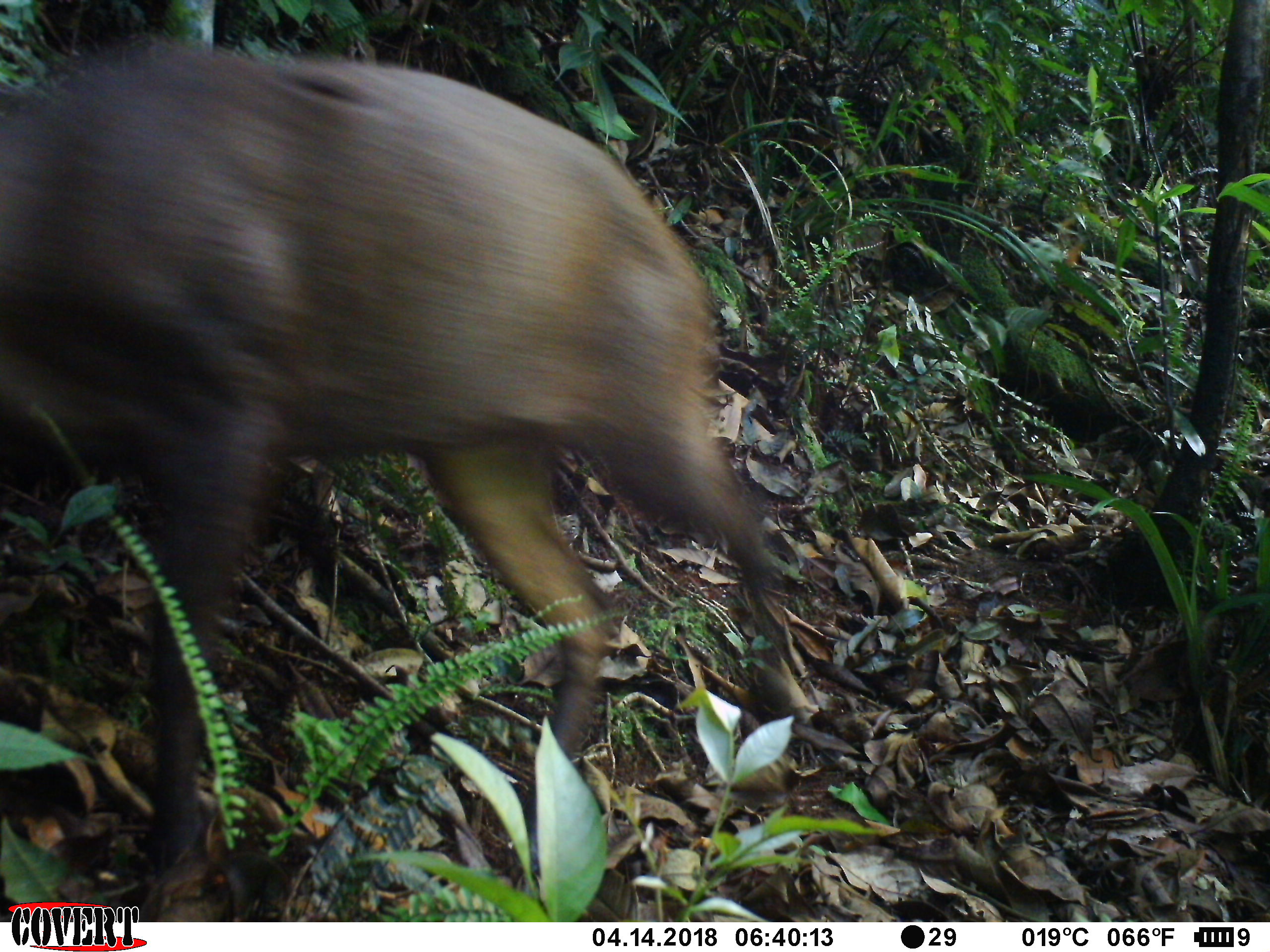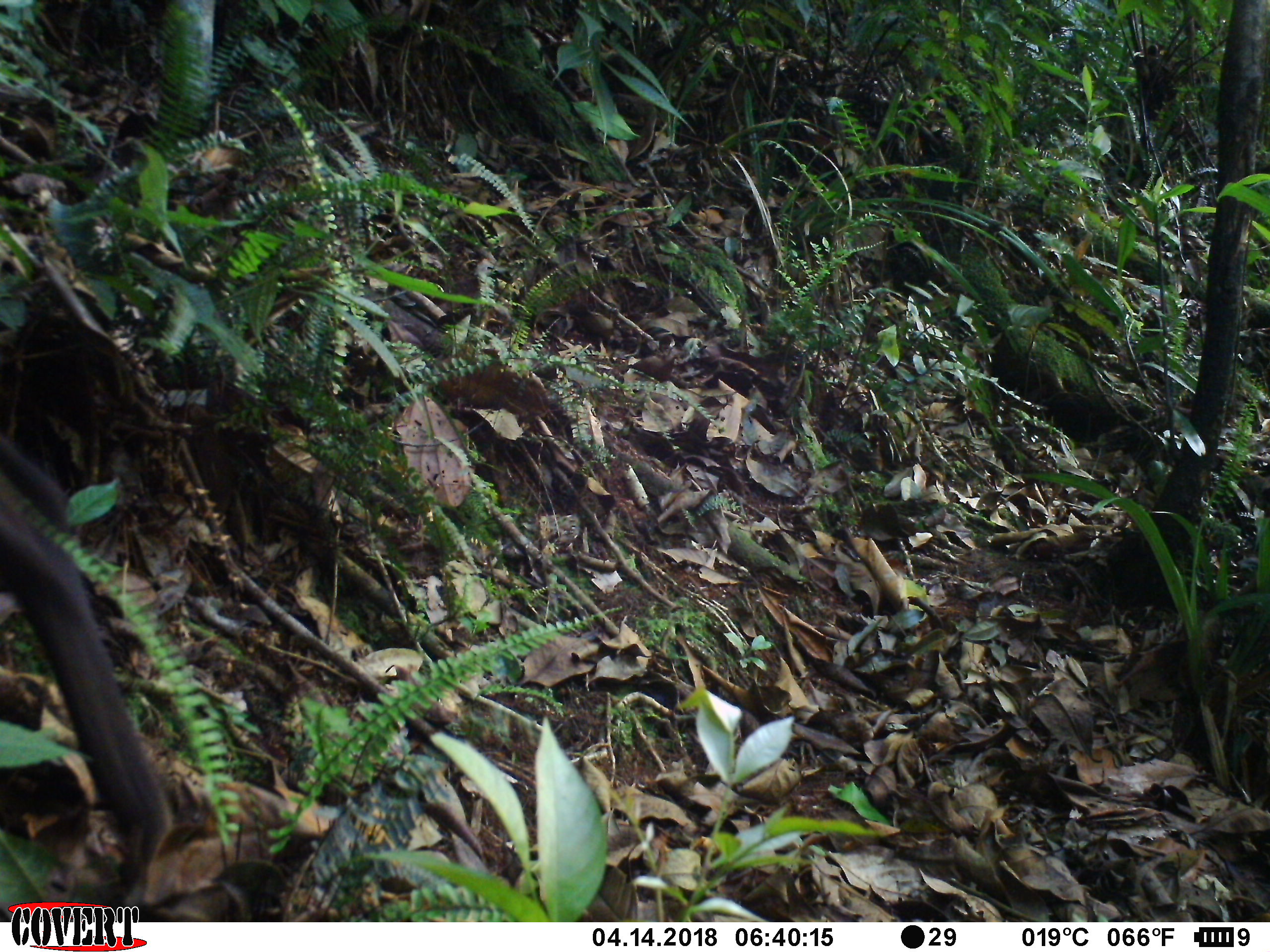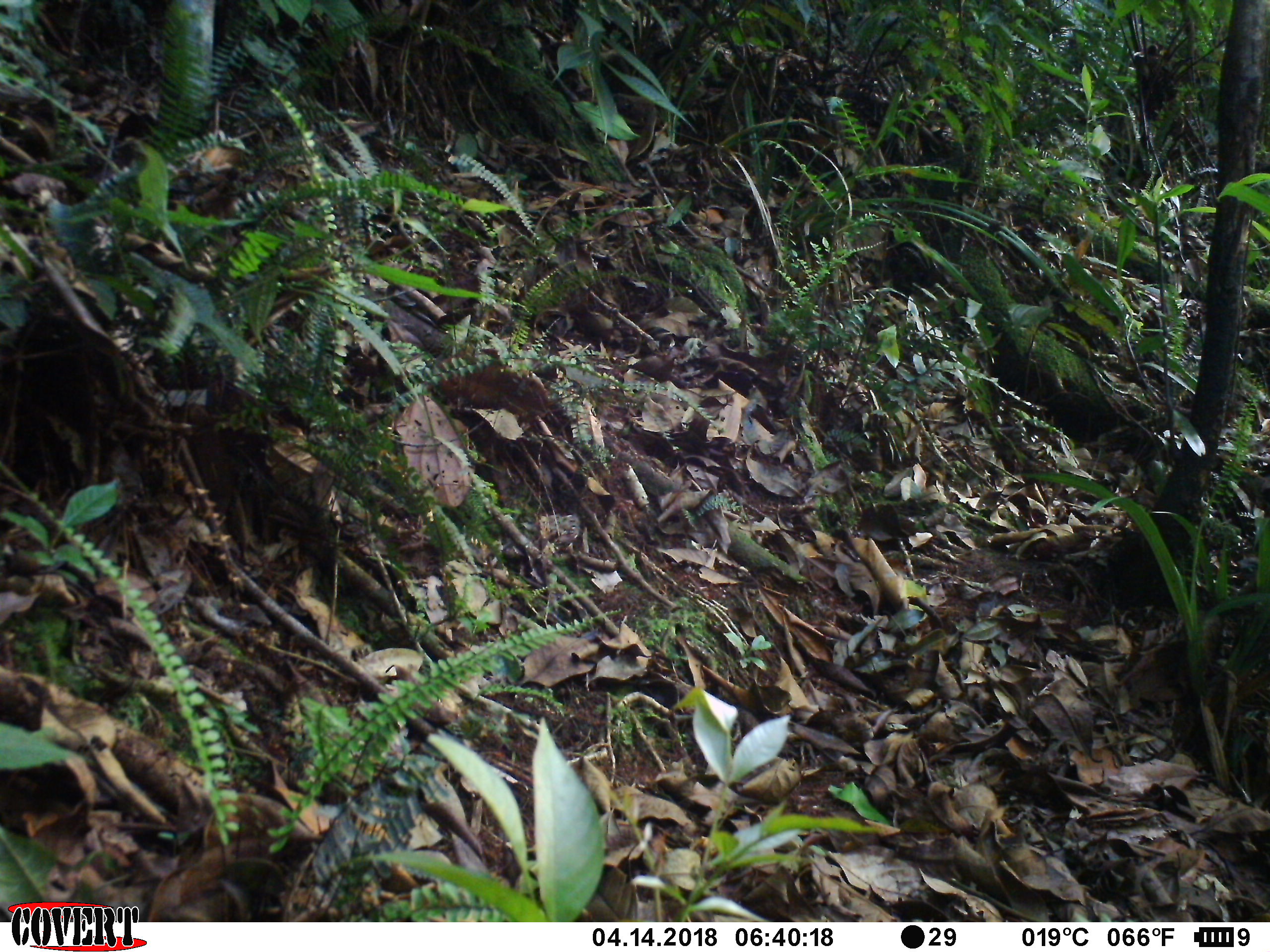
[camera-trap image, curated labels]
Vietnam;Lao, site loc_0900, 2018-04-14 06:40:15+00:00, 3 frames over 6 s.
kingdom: Animalia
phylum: Chordata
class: Mammalia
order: Artiodactyla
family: Cervidae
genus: Muntiacus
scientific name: Muntiacus rooseveltorum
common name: roosevelt's muntjac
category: roosevelts muntjac group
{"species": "roosevelts muntjac group (roosevelt's muntjac) (Muntiacus rooseveltorum)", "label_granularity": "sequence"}